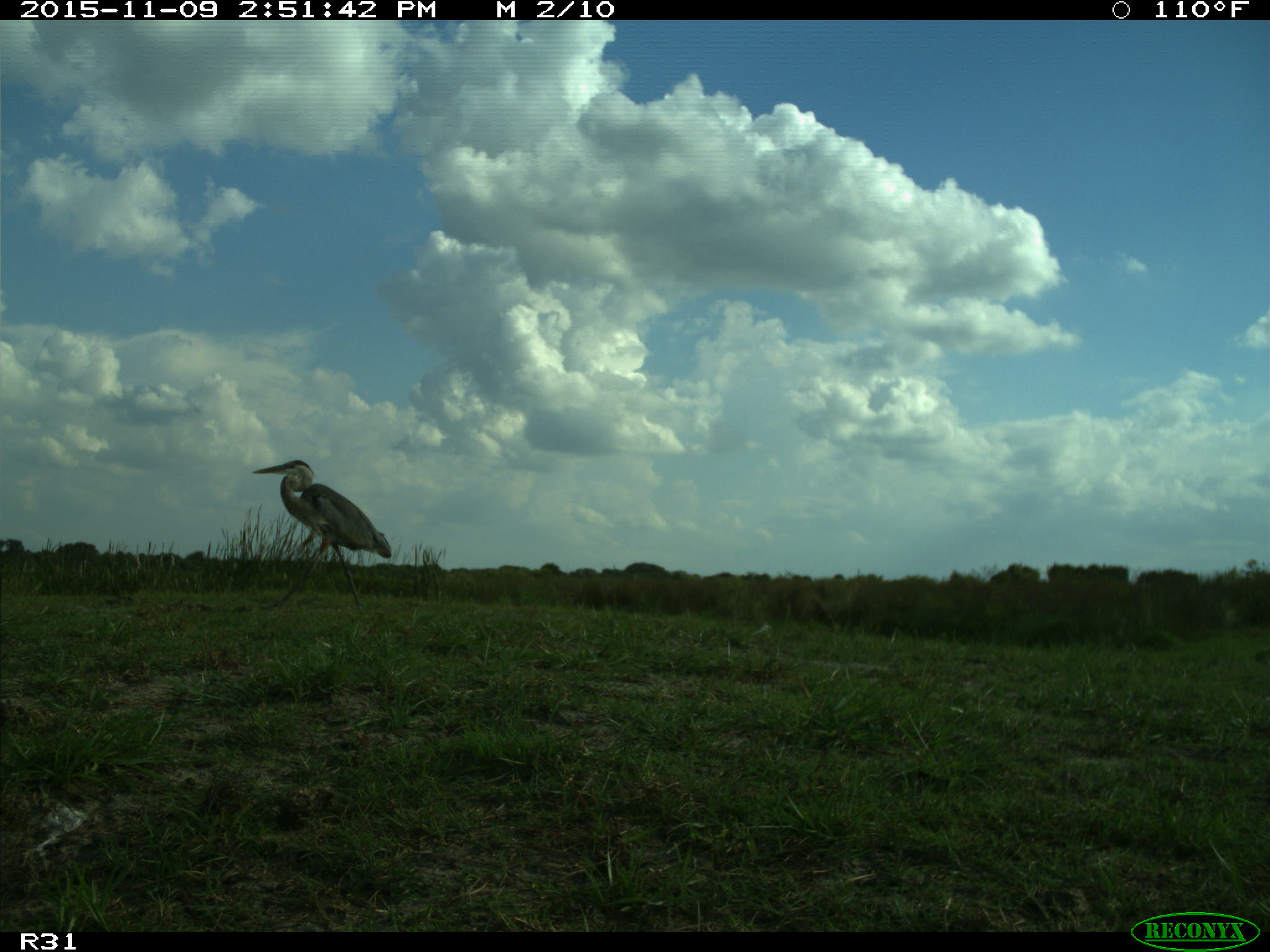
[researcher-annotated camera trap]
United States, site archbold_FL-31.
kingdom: Animalia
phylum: Chordata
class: Aves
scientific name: Aves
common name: birds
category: unidentified bird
Unidentified bird (birds) (Aves).